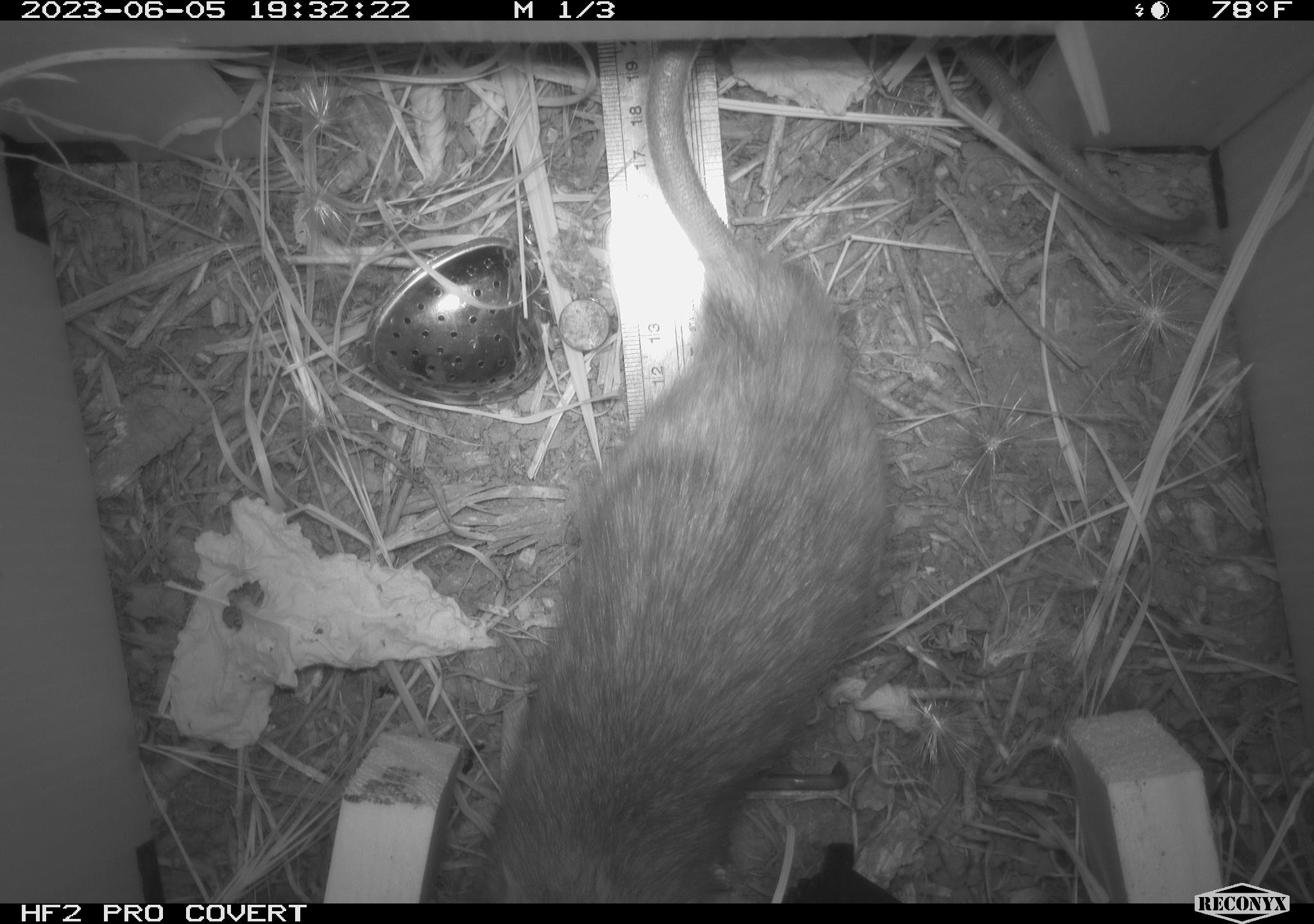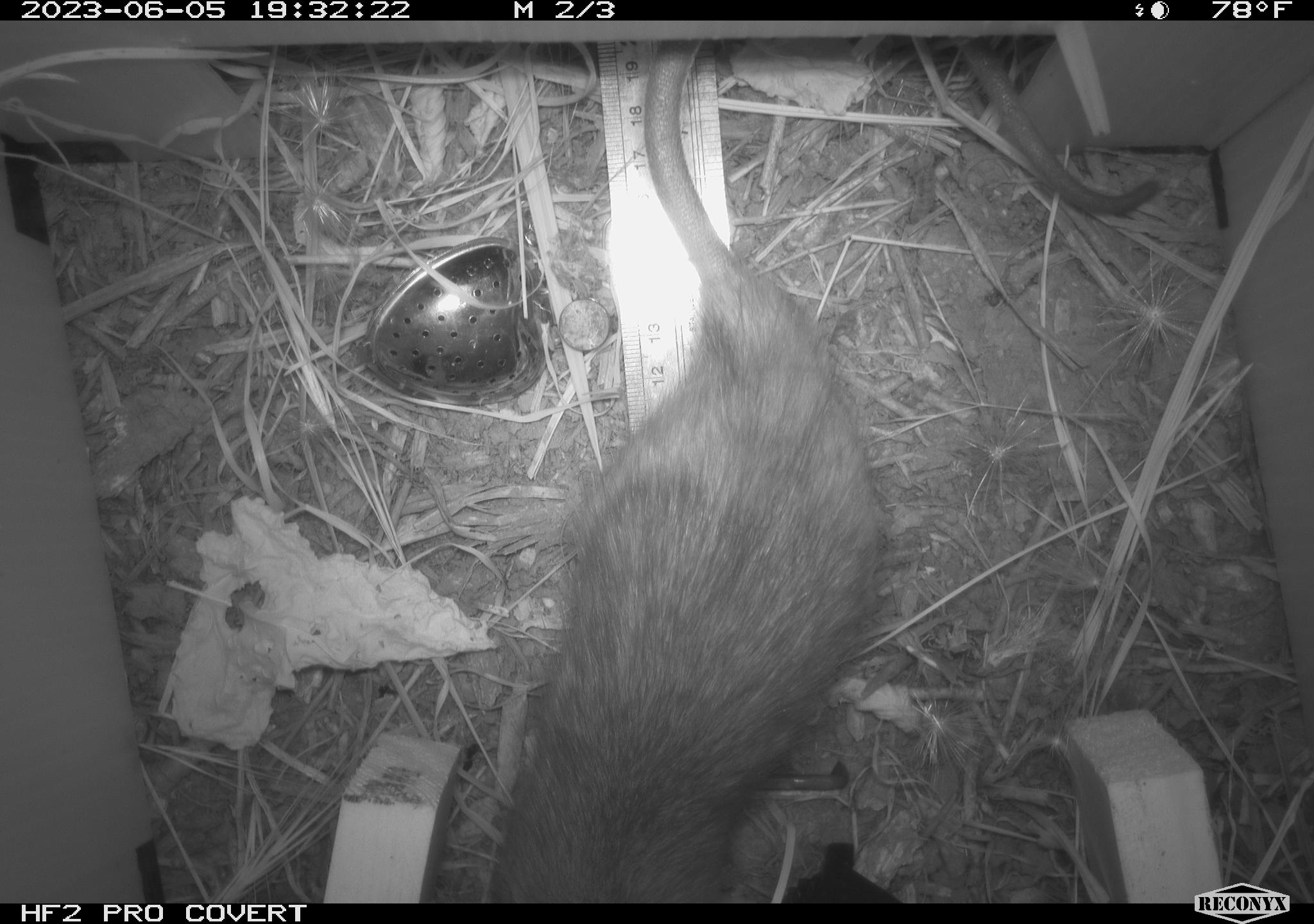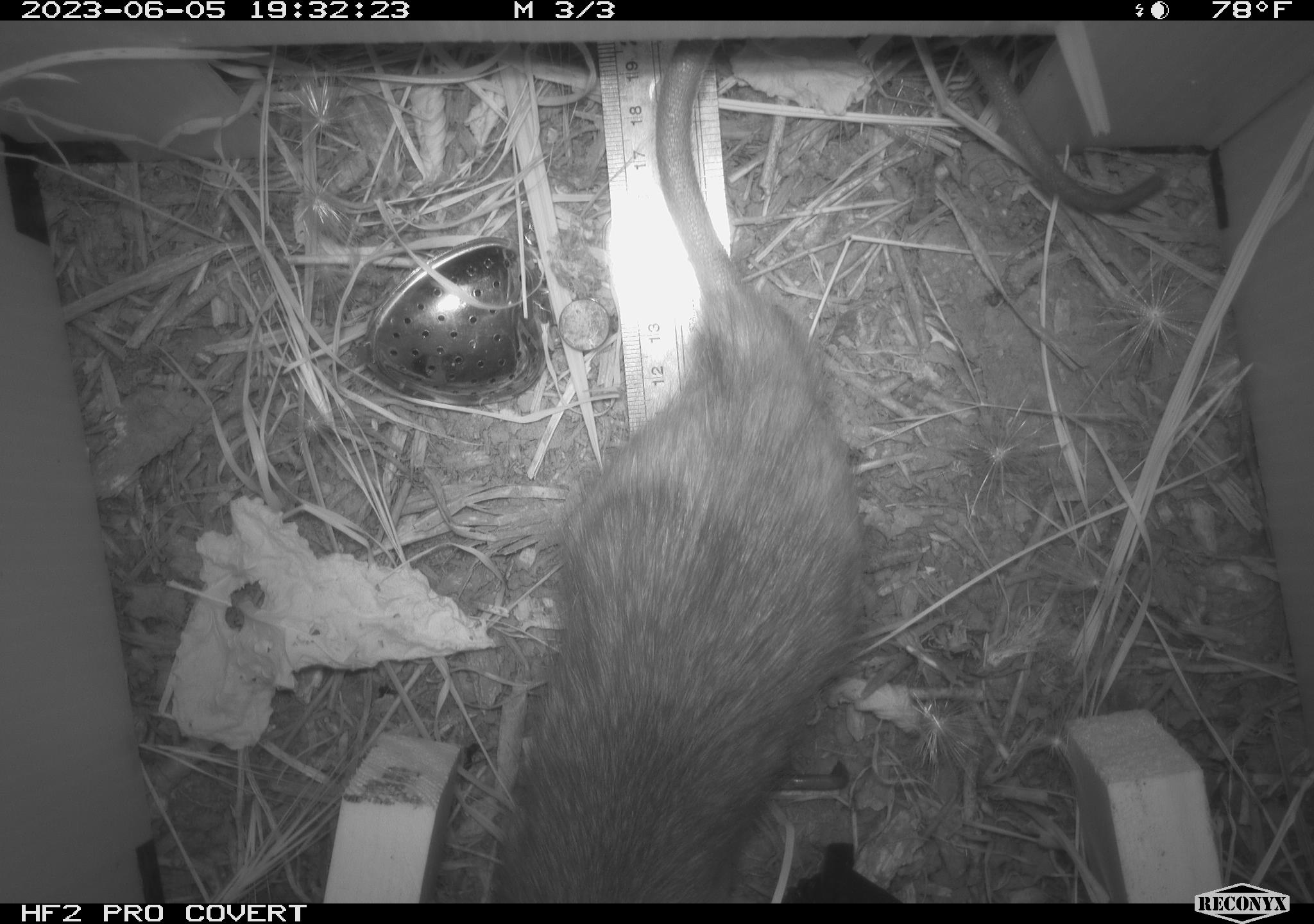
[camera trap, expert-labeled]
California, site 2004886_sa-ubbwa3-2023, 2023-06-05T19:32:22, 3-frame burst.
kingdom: Animalia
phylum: Chordata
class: Mammalia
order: Rodentia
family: Muridae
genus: Rattus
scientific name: Rattus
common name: rat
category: rattus species